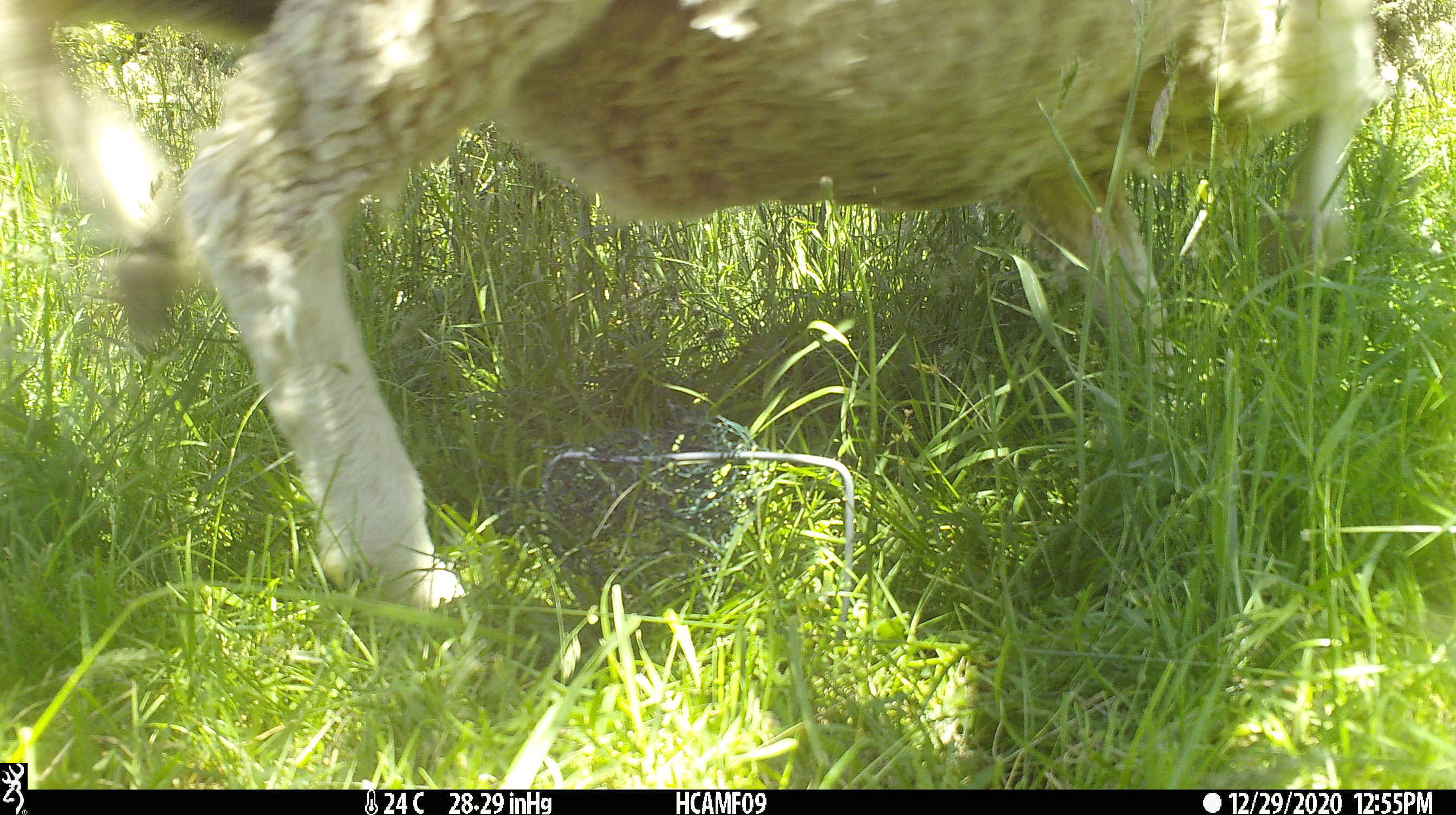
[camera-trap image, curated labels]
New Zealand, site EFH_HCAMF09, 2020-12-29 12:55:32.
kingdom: Animalia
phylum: Chordata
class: Mammalia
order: Artiodactyla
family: Bovidae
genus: Ovis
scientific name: Ovis aries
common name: domestic sheep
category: sheep